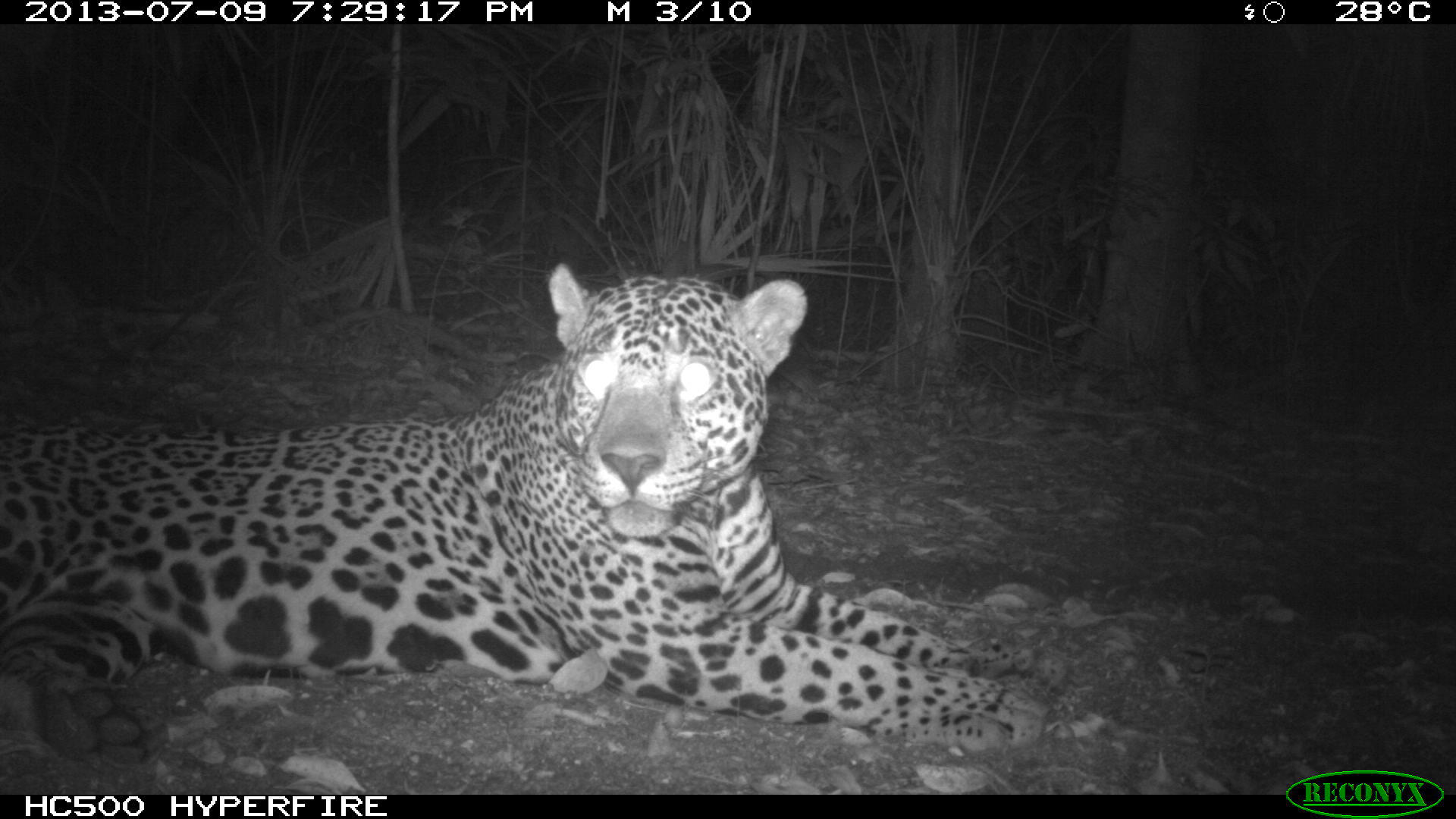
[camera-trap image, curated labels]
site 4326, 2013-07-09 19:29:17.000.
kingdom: Animalia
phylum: Chordata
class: Mammalia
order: Carnivora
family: Felidae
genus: Panthera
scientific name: Panthera onca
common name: jaguar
Panthera onca (jaguar), count 1, sex male.